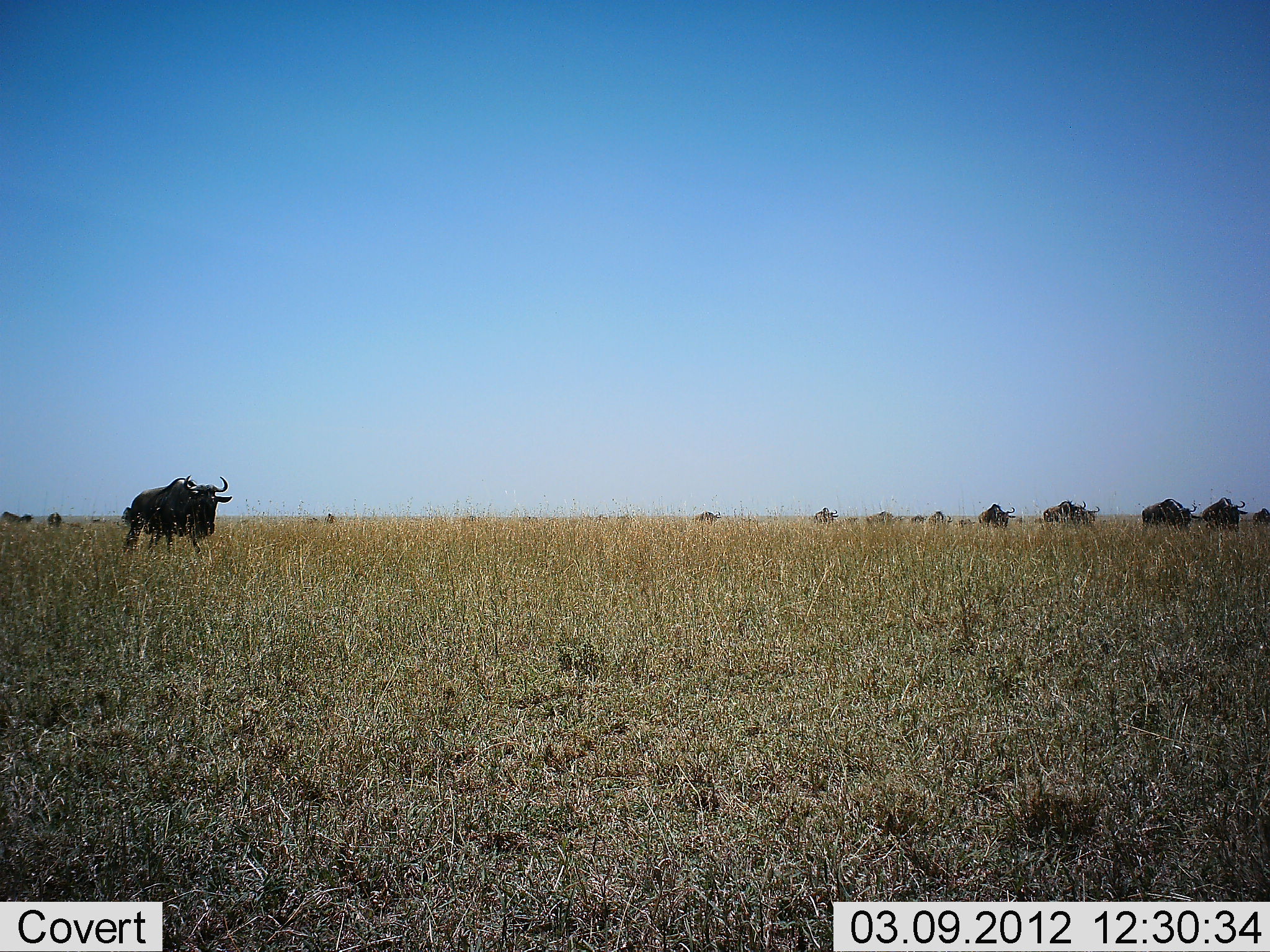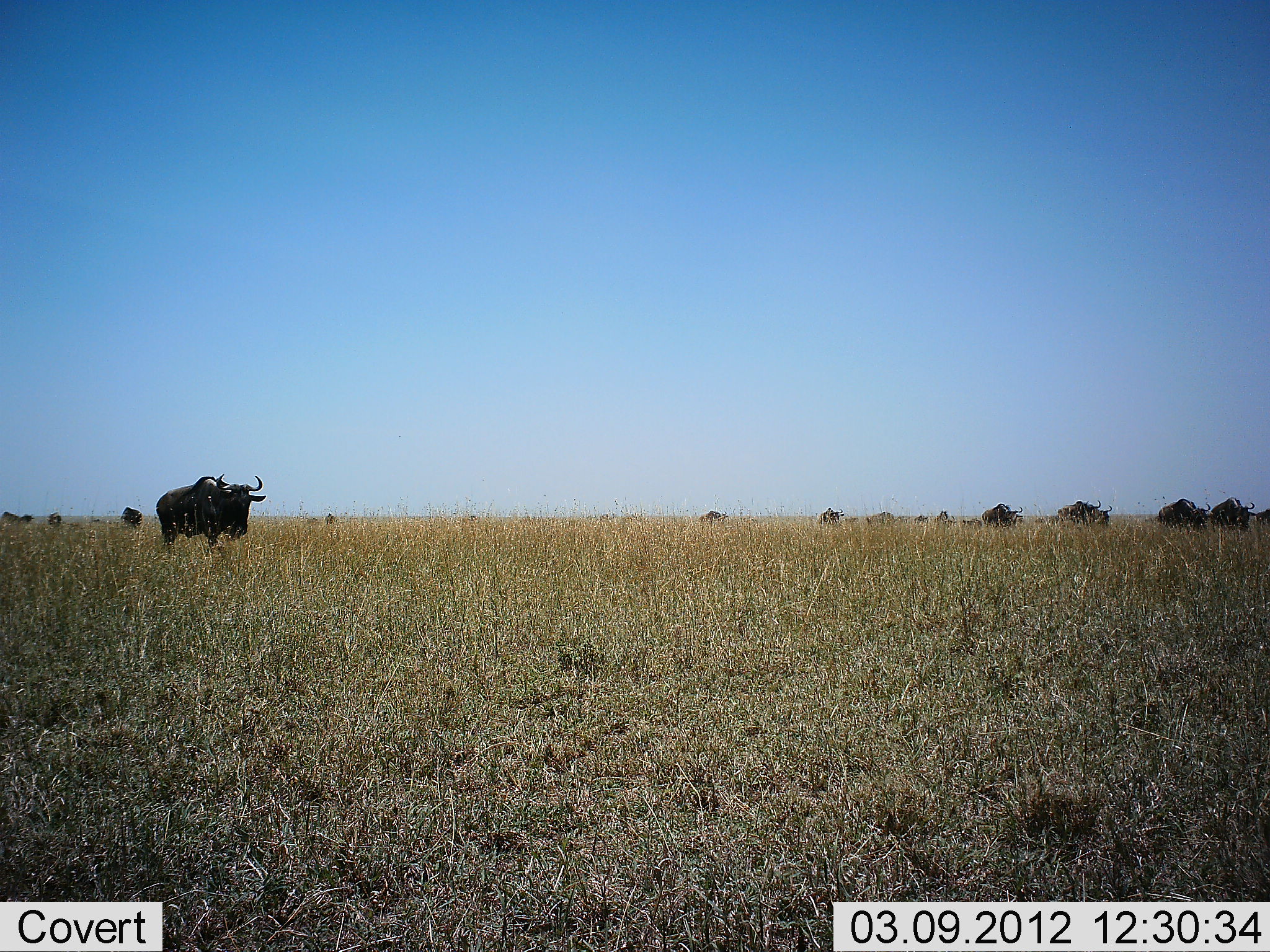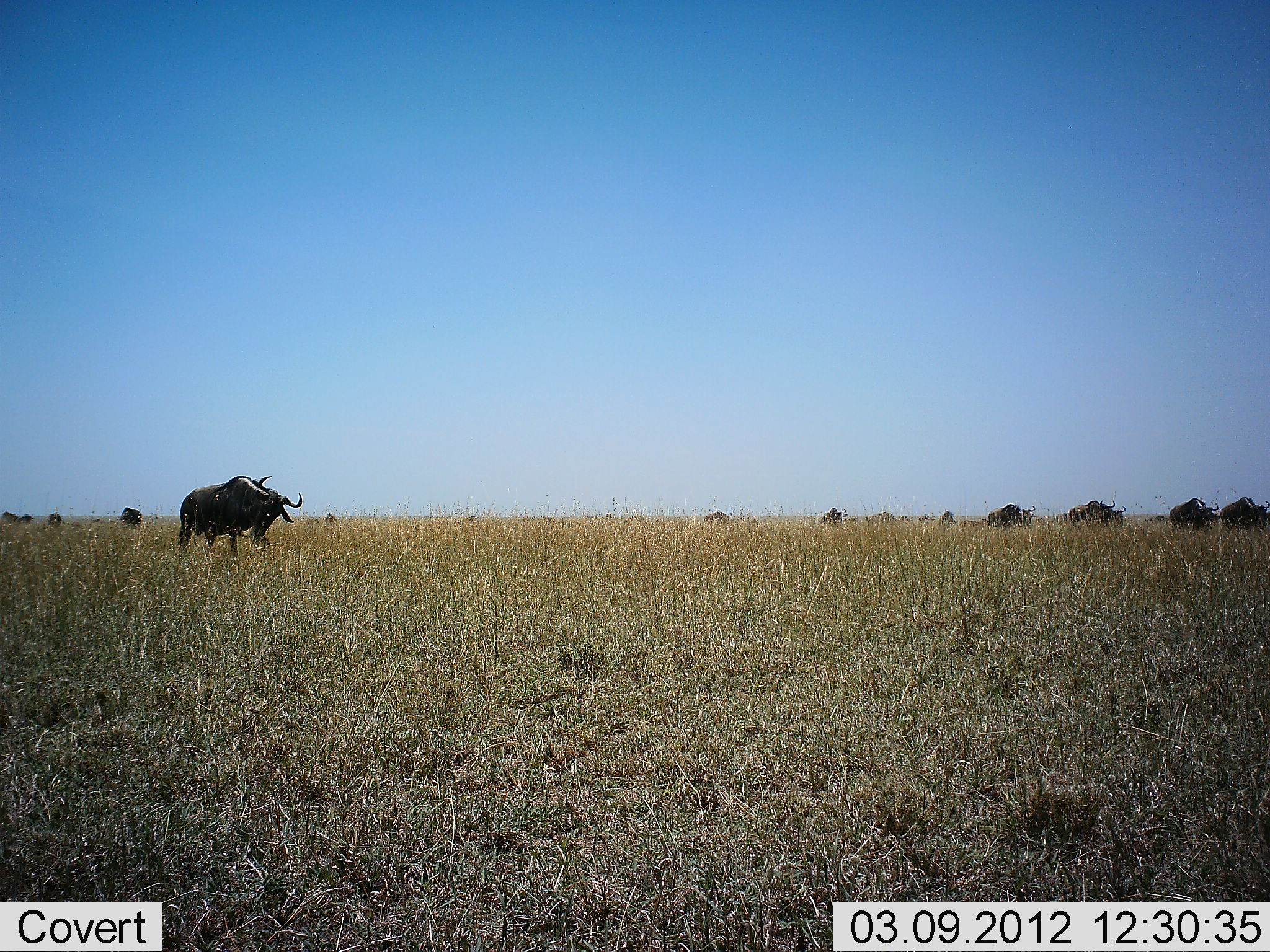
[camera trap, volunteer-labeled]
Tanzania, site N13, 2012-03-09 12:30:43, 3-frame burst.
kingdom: Animalia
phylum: Chordata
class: Mammalia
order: Artiodactyla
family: Bovidae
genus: Connochaetes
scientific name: Connochaetes taurinus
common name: blue wildebeest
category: wildebeest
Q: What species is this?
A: Wildebeest (blue wildebeest) (Connochaetes taurinus).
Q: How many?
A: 11-50.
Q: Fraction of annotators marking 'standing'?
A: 11%.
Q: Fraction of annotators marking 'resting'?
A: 0%.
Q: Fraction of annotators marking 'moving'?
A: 96%.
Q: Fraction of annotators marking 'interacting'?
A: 0%.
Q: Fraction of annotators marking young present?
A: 0%.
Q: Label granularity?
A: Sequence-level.